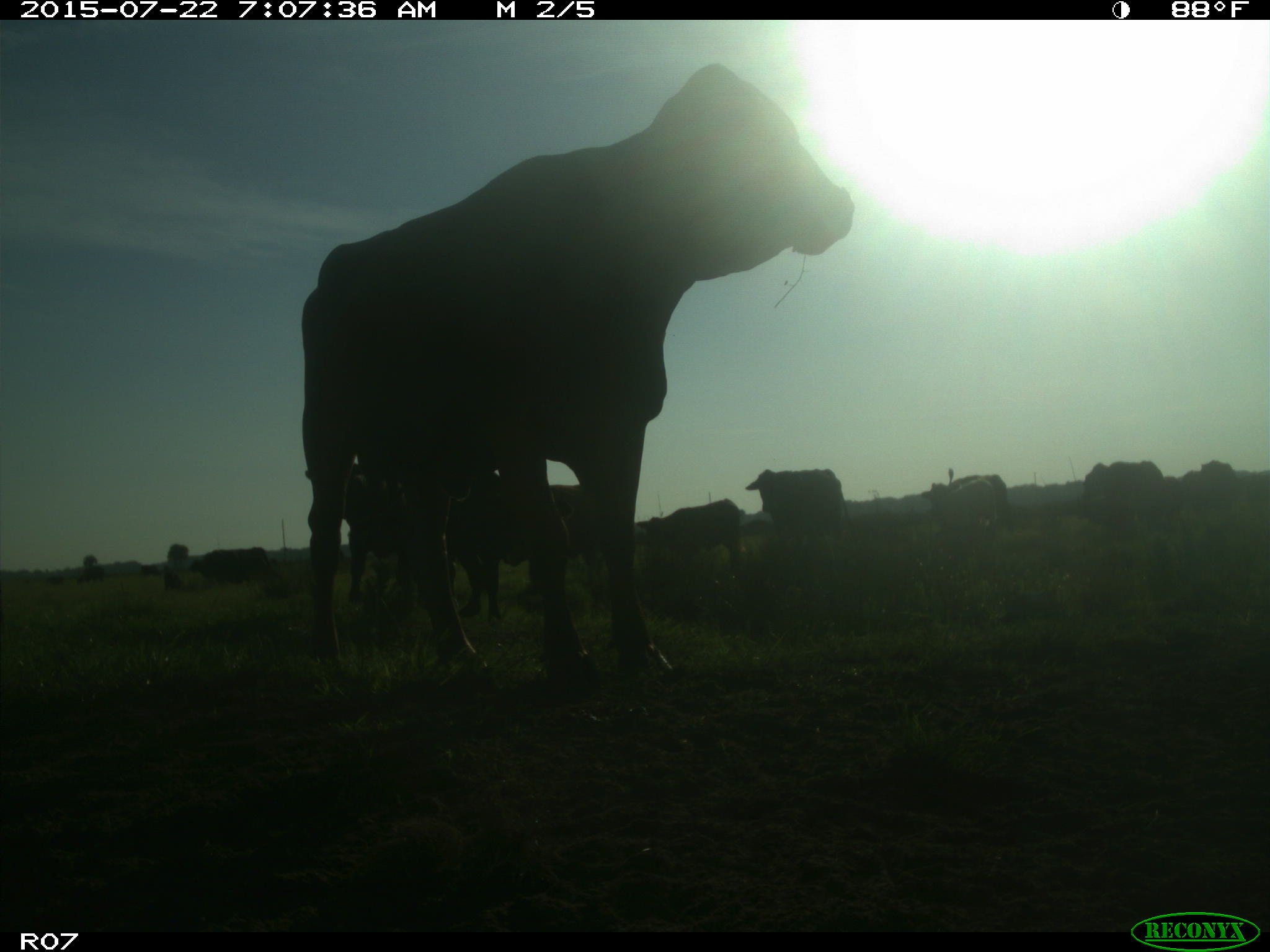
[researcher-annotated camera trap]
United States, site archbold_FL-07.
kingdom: Animalia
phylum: Chordata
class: Mammalia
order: Carnivora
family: Procyonidae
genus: Procyon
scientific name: Procyon lotor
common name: common raccoon